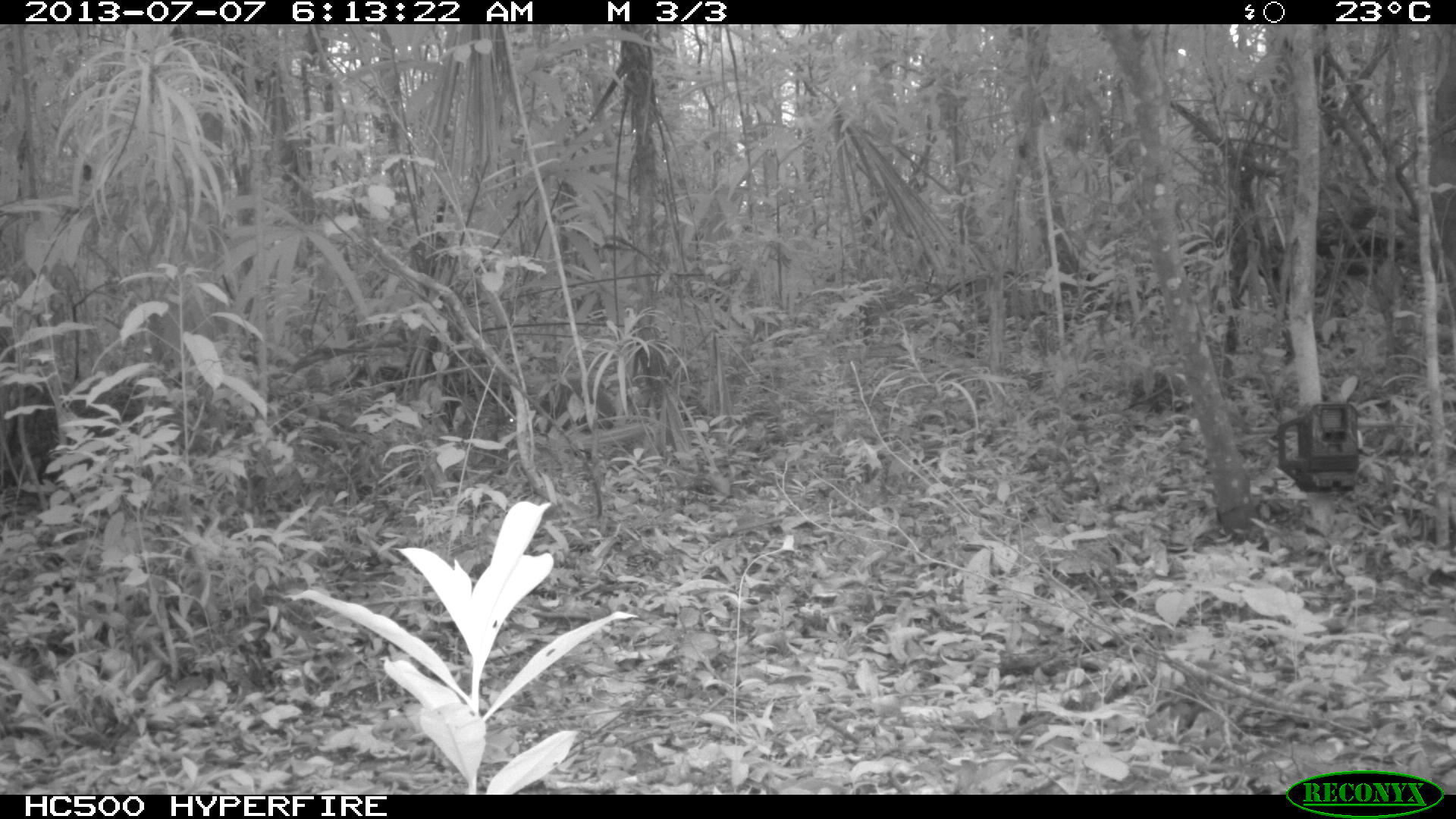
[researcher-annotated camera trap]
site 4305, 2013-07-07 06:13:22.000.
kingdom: Animalia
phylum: Chordata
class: Mammalia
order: Rodentia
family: Dasyproctidae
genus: Dasyprocta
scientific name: Dasyprocta punctata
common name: central american agouti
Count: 1.